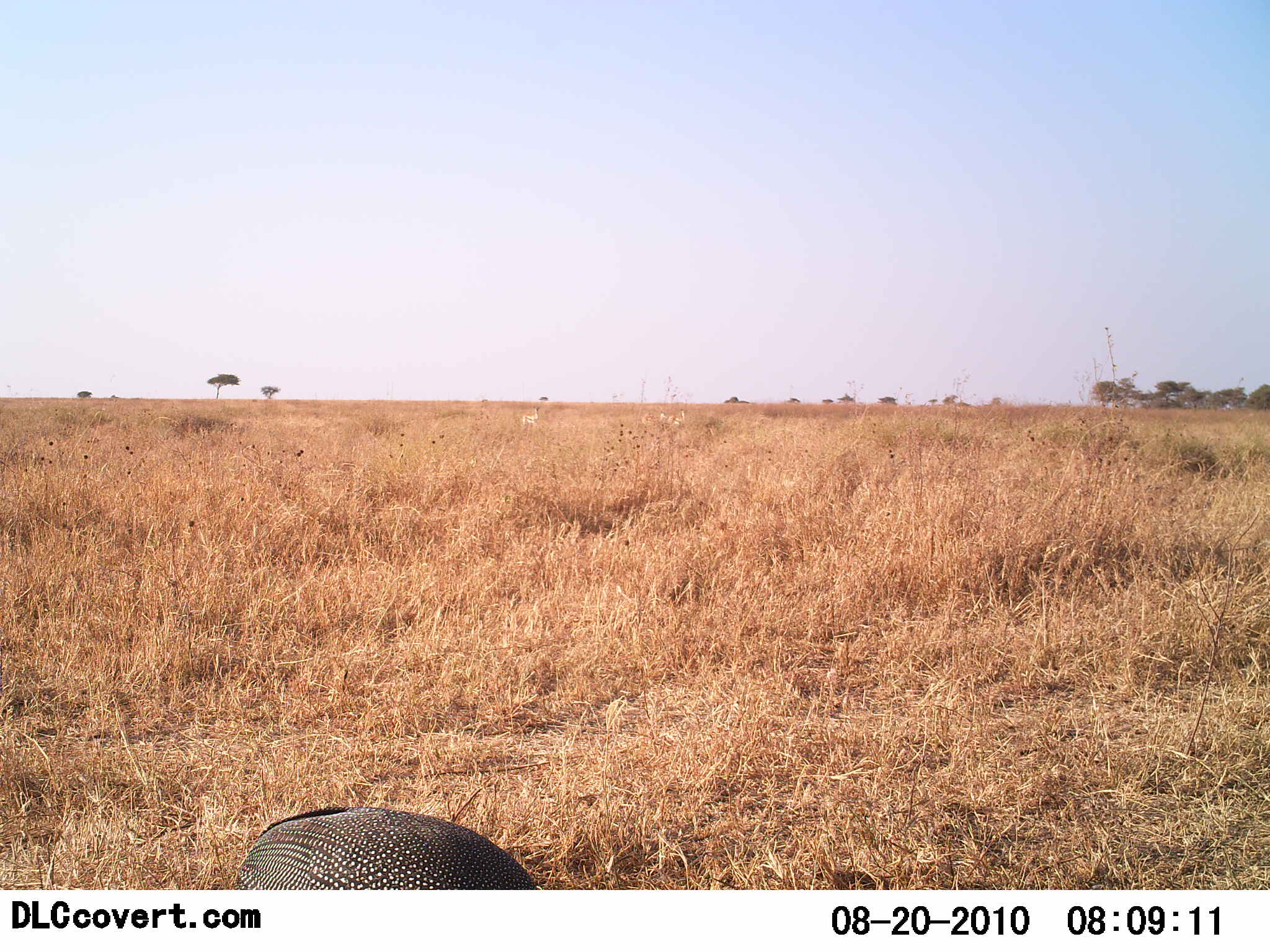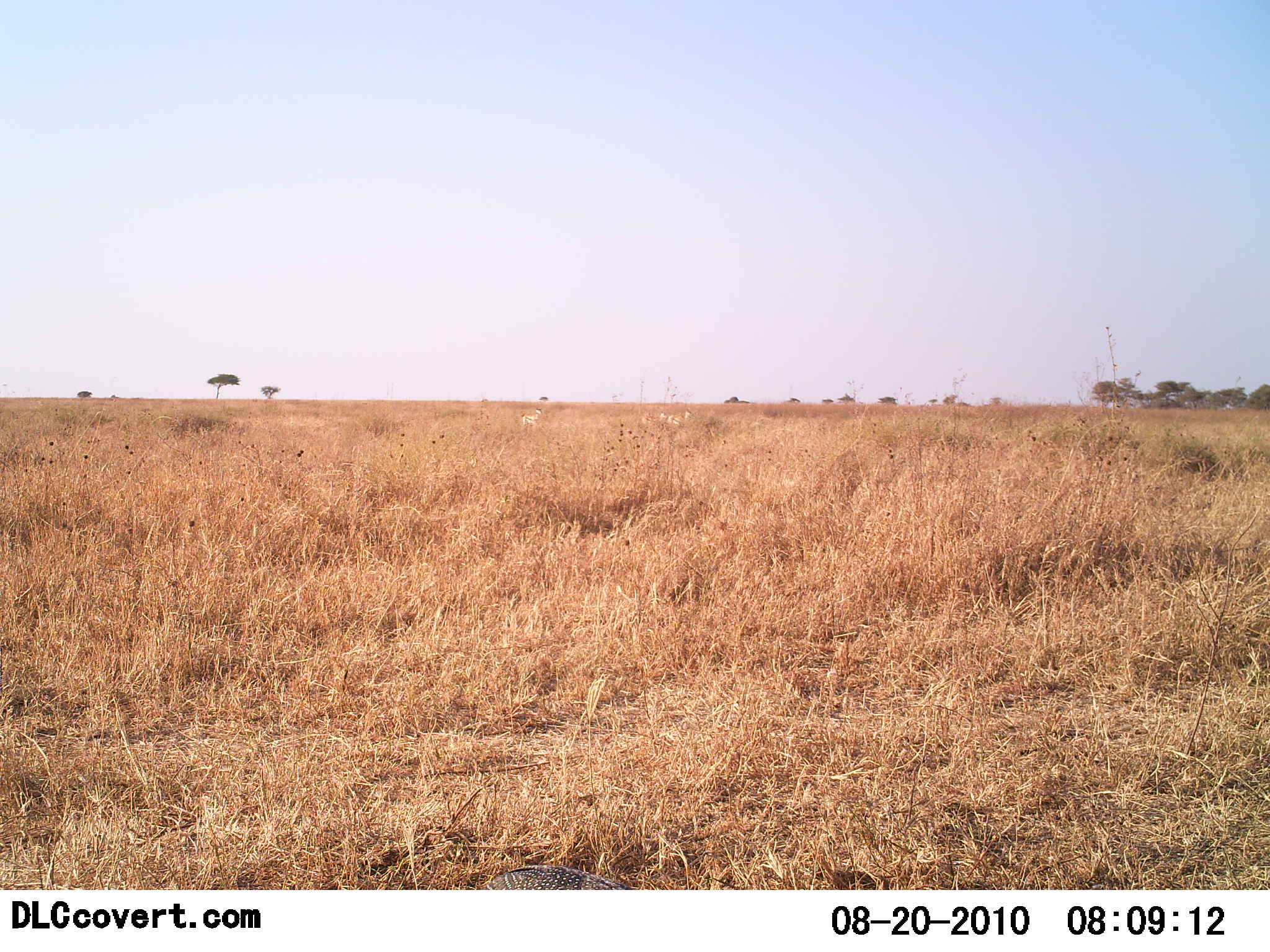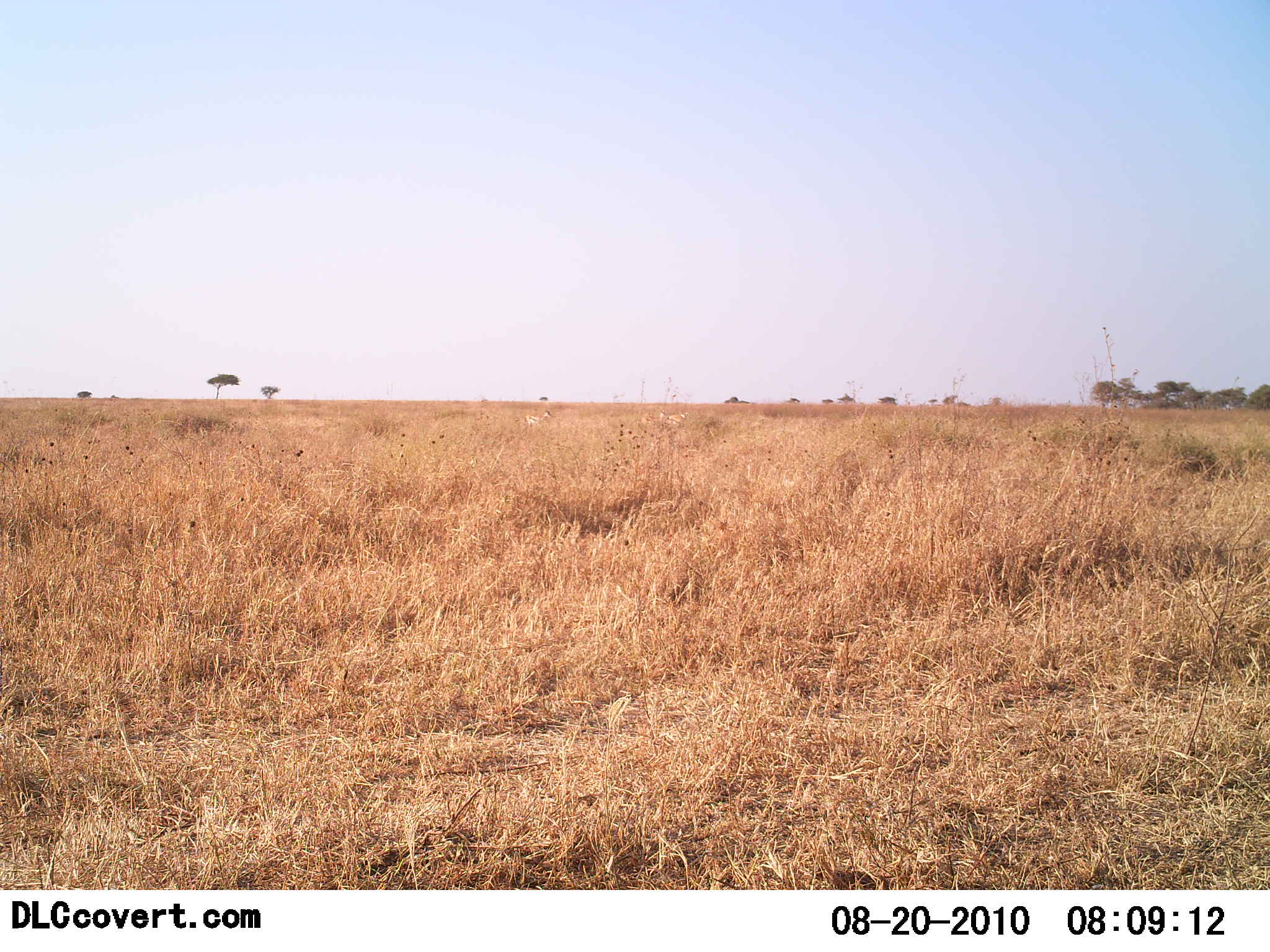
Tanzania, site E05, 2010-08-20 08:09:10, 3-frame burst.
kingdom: Animalia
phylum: Chordata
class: Aves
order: Galliformes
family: Numididae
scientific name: Numididae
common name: guinea fowl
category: guineafowl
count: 1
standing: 0%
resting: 0%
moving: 70%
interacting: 0%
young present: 0%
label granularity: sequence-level